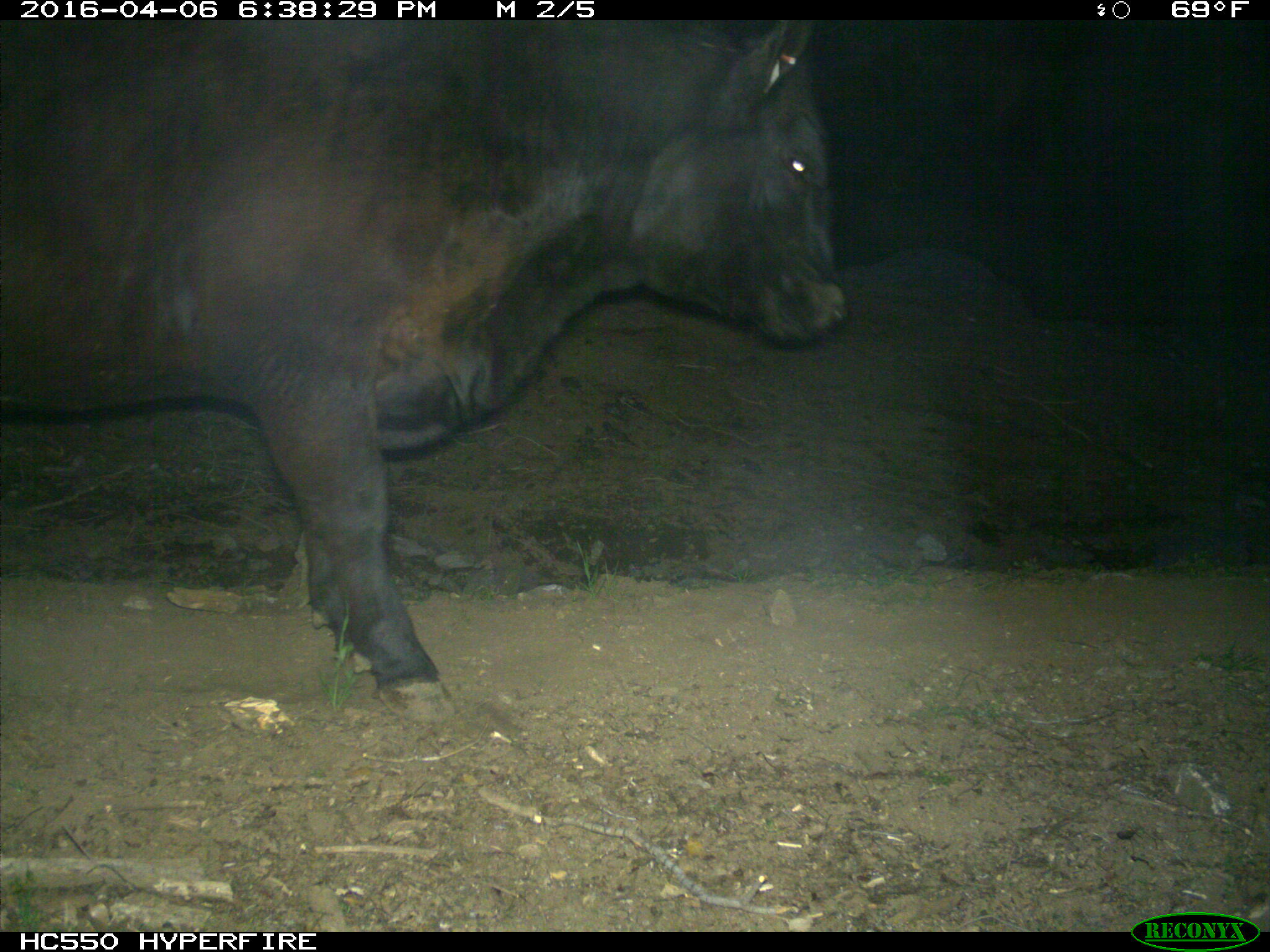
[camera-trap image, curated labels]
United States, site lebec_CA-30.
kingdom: Animalia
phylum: Chordata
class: Mammalia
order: Artiodactyla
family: Bovidae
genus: Bos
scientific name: Bos taurus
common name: domestic cow